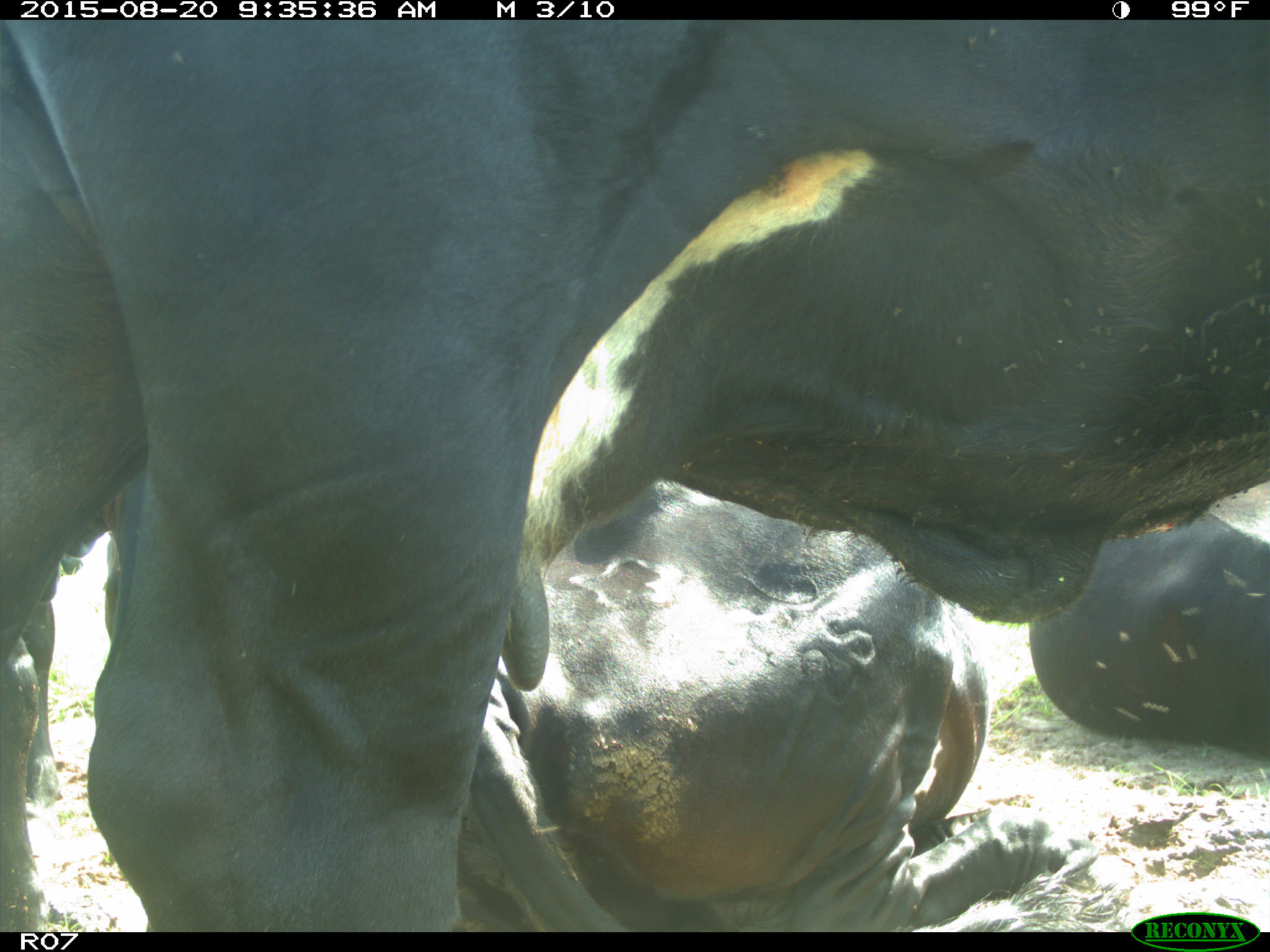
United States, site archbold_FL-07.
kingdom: Animalia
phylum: Chordata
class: Mammalia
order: Artiodactyla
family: Bovidae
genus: Bos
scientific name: Bos taurus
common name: domestic cow